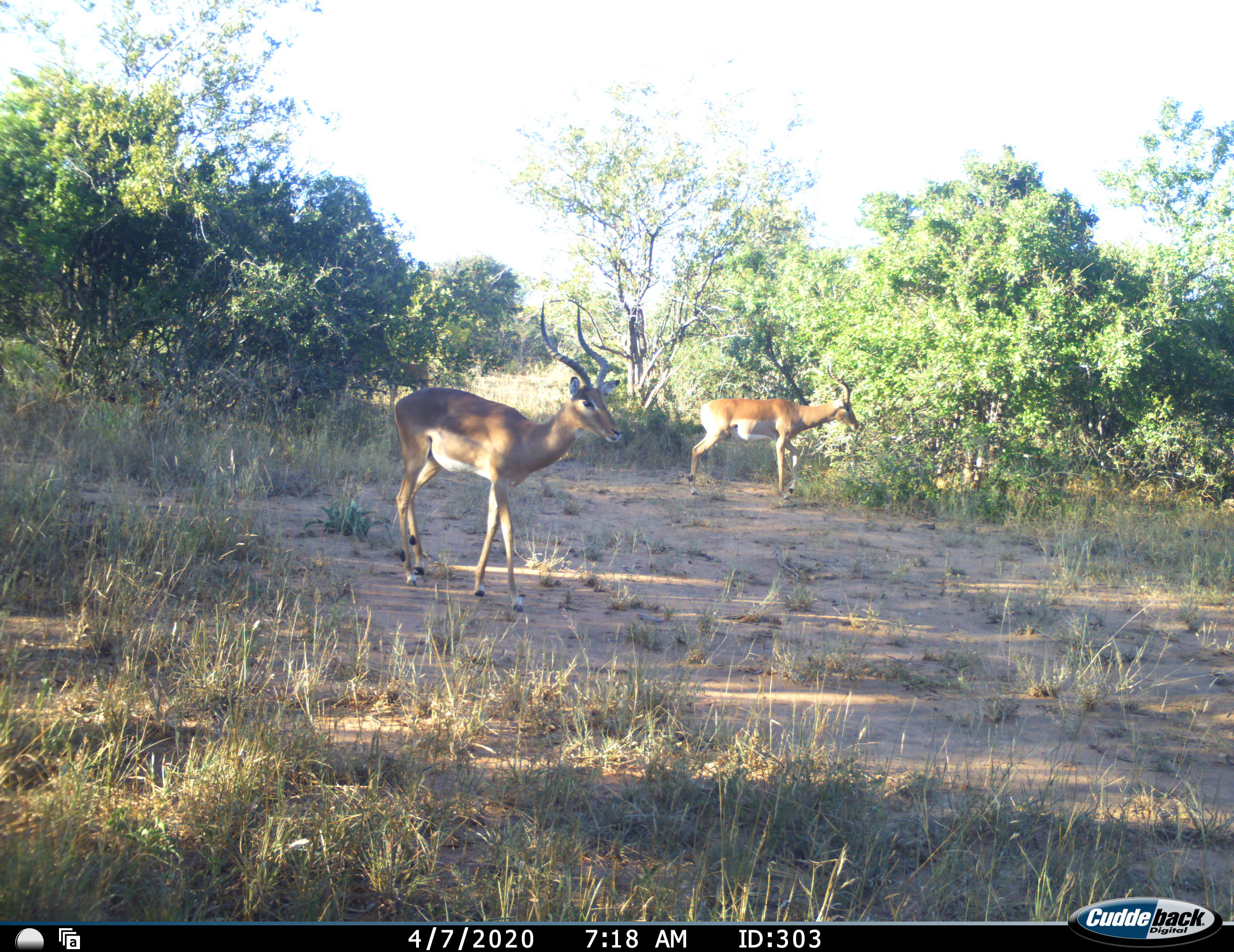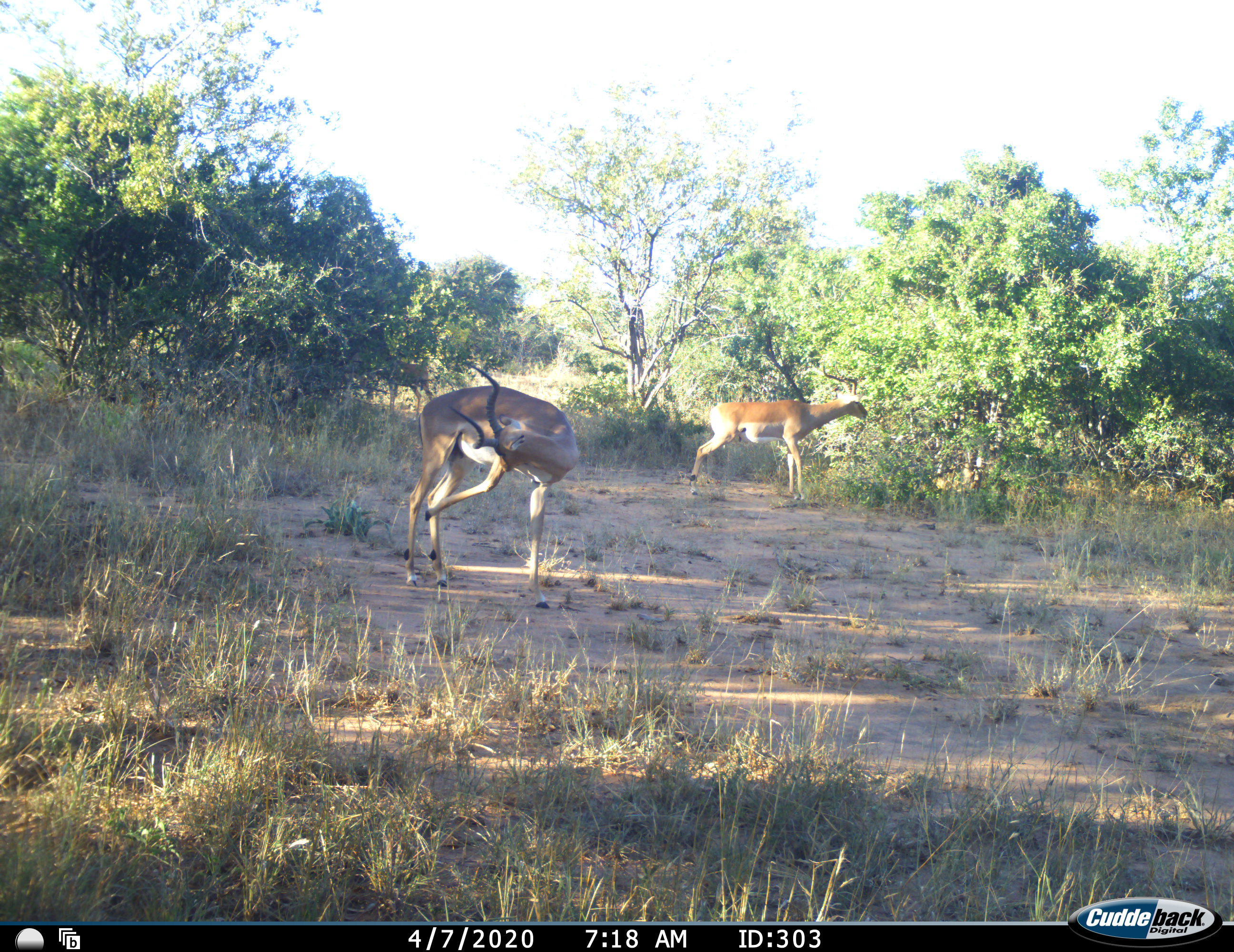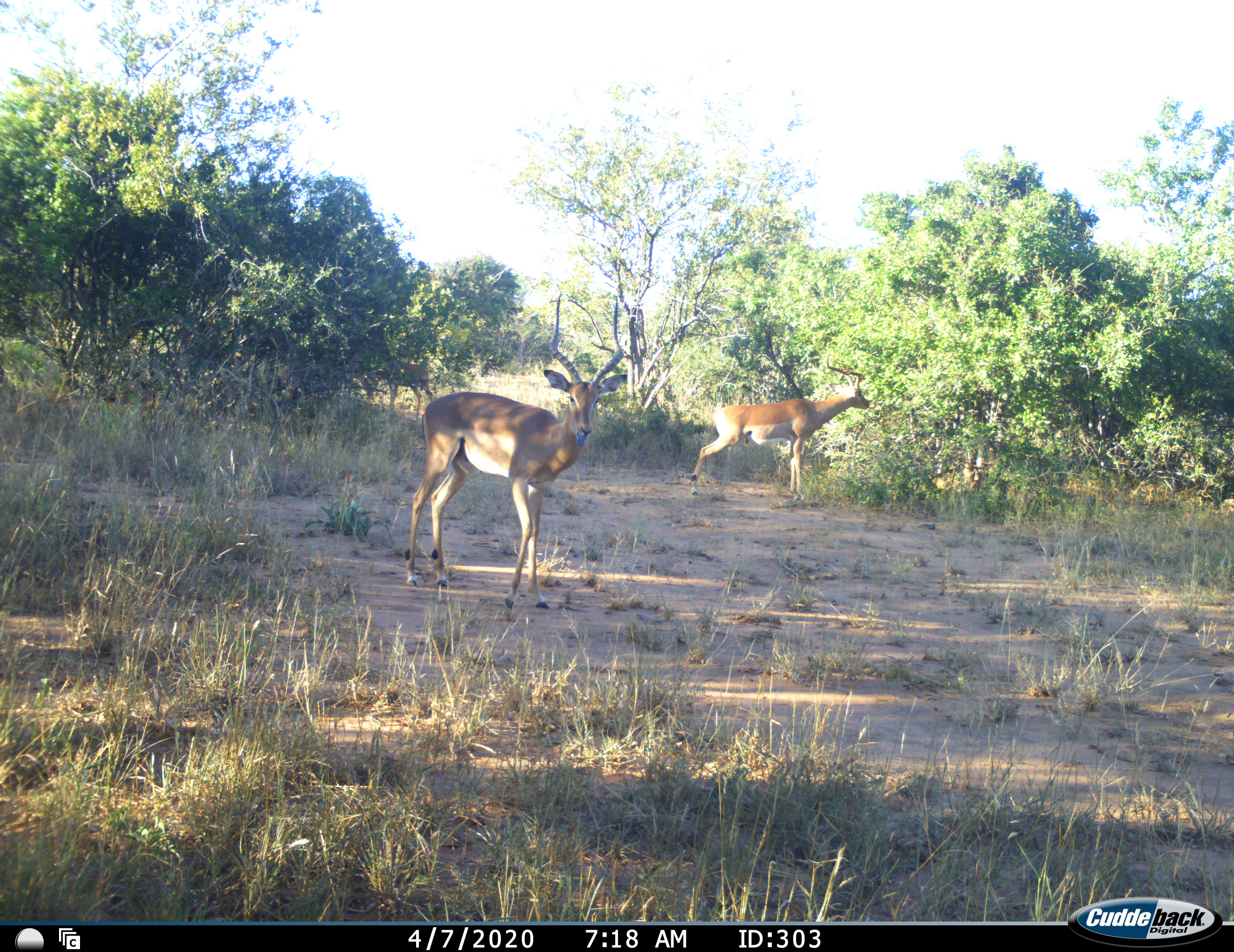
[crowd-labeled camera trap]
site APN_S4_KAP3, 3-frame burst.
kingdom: Animalia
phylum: Chordata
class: Mammalia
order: Artiodactyla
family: Bovidae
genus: Aepyceros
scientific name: Aepyceros melampus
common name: impala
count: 2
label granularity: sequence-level